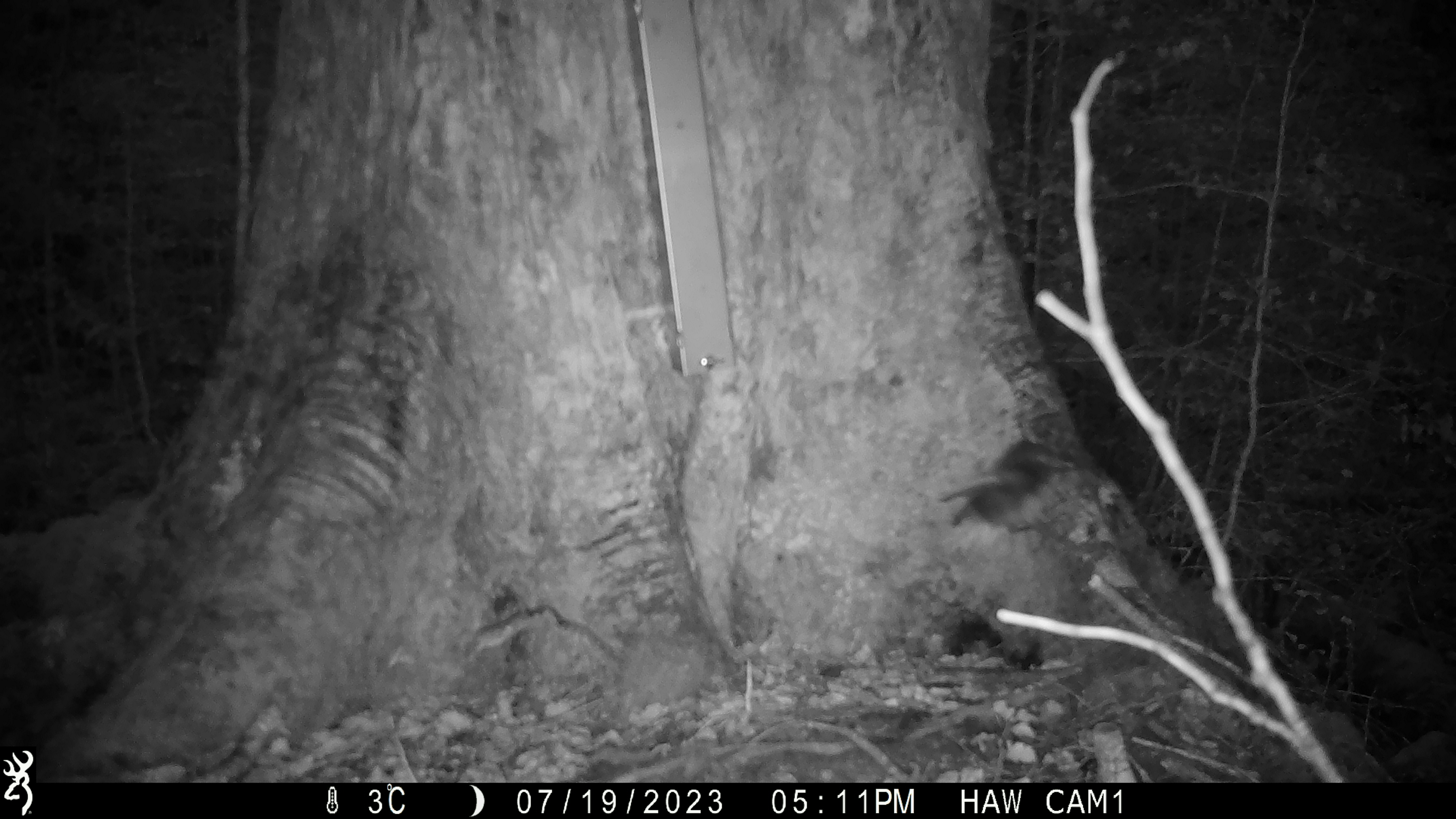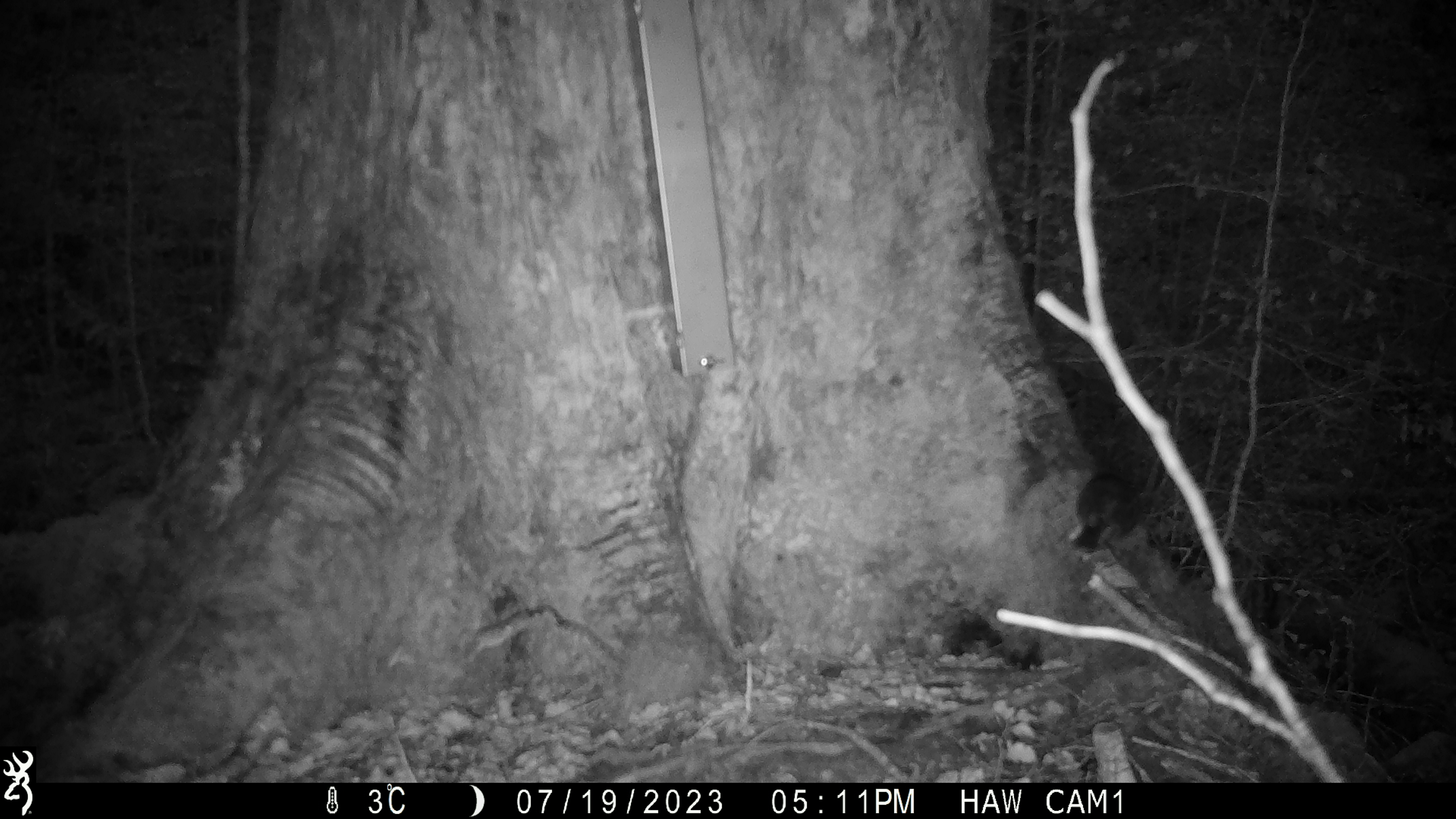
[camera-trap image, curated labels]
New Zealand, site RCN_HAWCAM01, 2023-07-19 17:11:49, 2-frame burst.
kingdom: Animalia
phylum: Chordata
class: Aves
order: Passeriformes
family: Petroicidae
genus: Petroica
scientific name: Petroica australis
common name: new zealand robin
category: robin